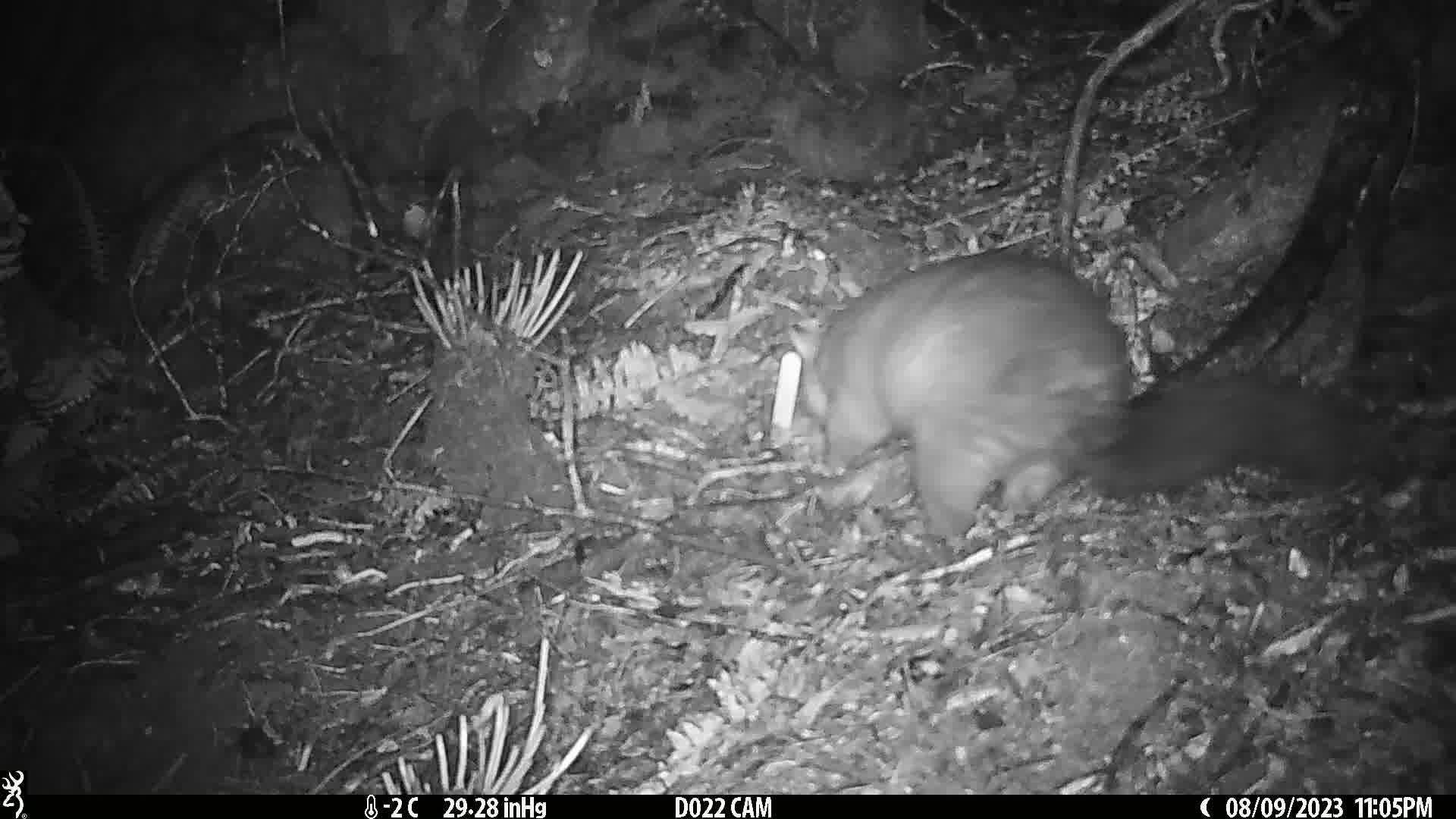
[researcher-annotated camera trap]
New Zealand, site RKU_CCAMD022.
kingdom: Animalia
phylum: Chordata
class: Mammalia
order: Diprotodontia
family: Phalangeridae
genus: Trichosurus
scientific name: Trichosurus vulpecula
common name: common brushtail possum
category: possum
Possum (common brushtail possum) (Trichosurus vulpecula).